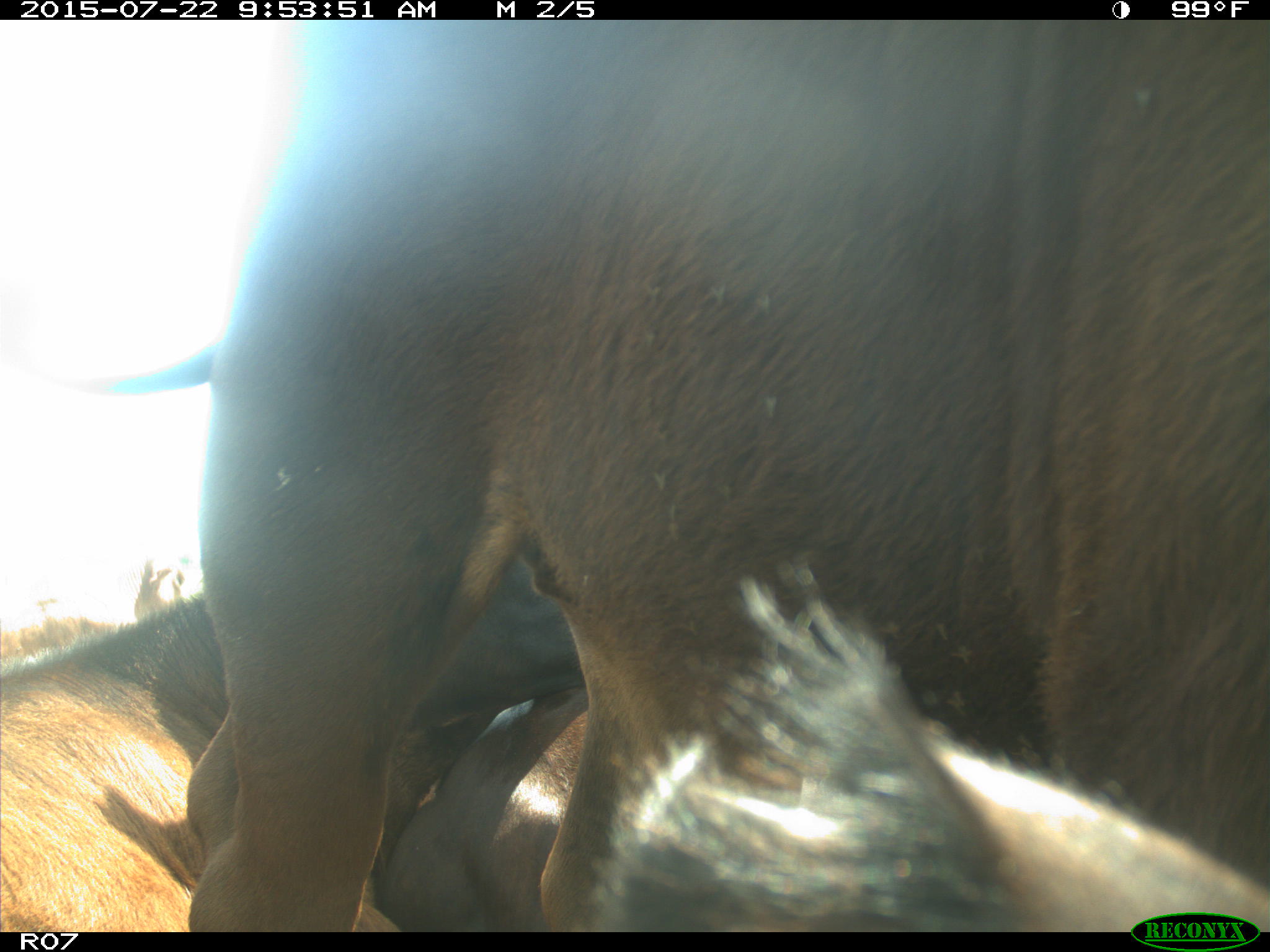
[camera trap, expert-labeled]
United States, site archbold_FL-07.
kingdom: Animalia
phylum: Chordata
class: Mammalia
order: Artiodactyla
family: Bovidae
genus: Bos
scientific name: Bos taurus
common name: domestic cow